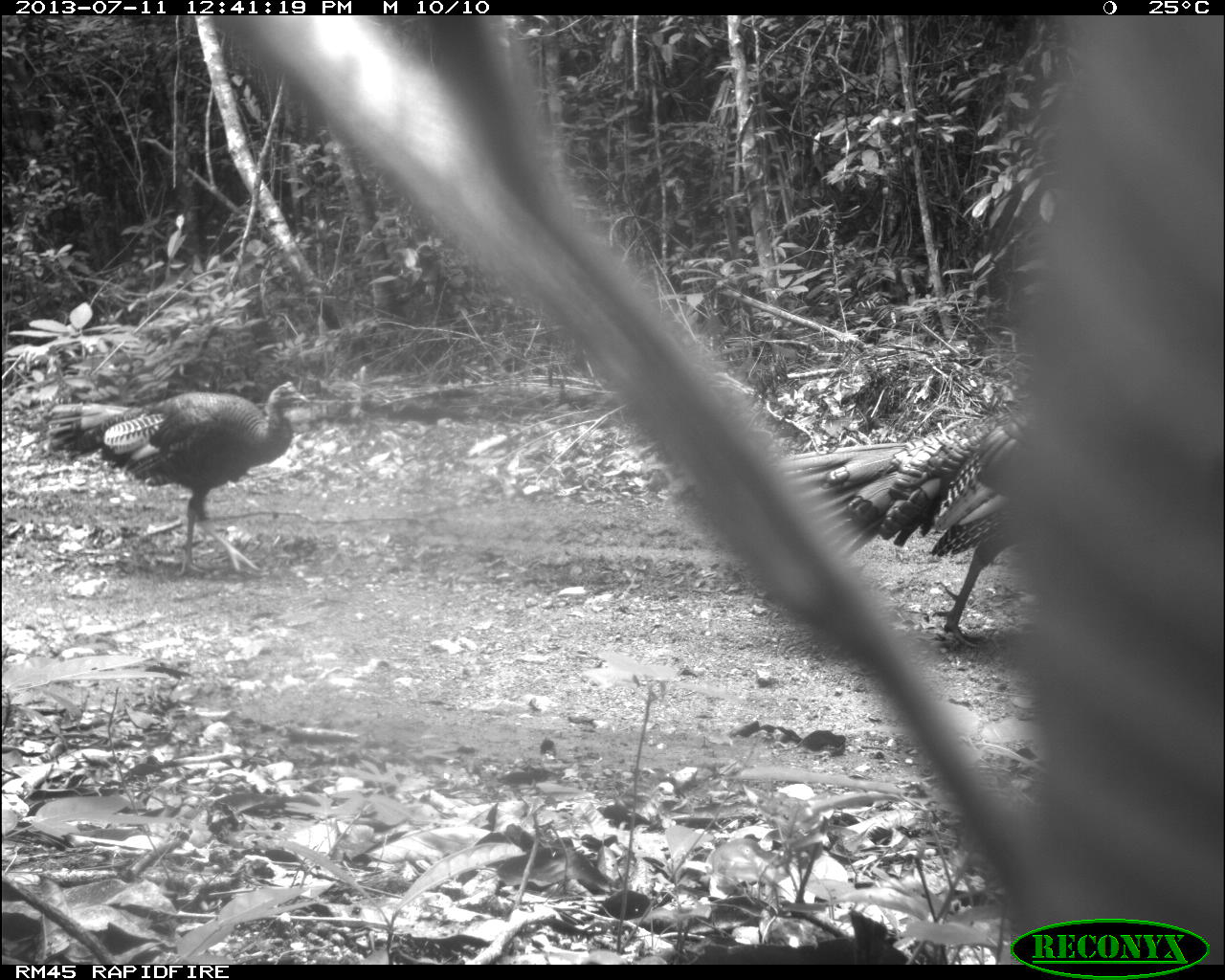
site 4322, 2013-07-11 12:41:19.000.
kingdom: Animalia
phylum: Chordata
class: Aves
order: Galliformes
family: Phasianidae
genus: Meleagris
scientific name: Meleagris ocellata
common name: ocellated turkey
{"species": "Meleagris ocellata (ocellated turkey)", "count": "2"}